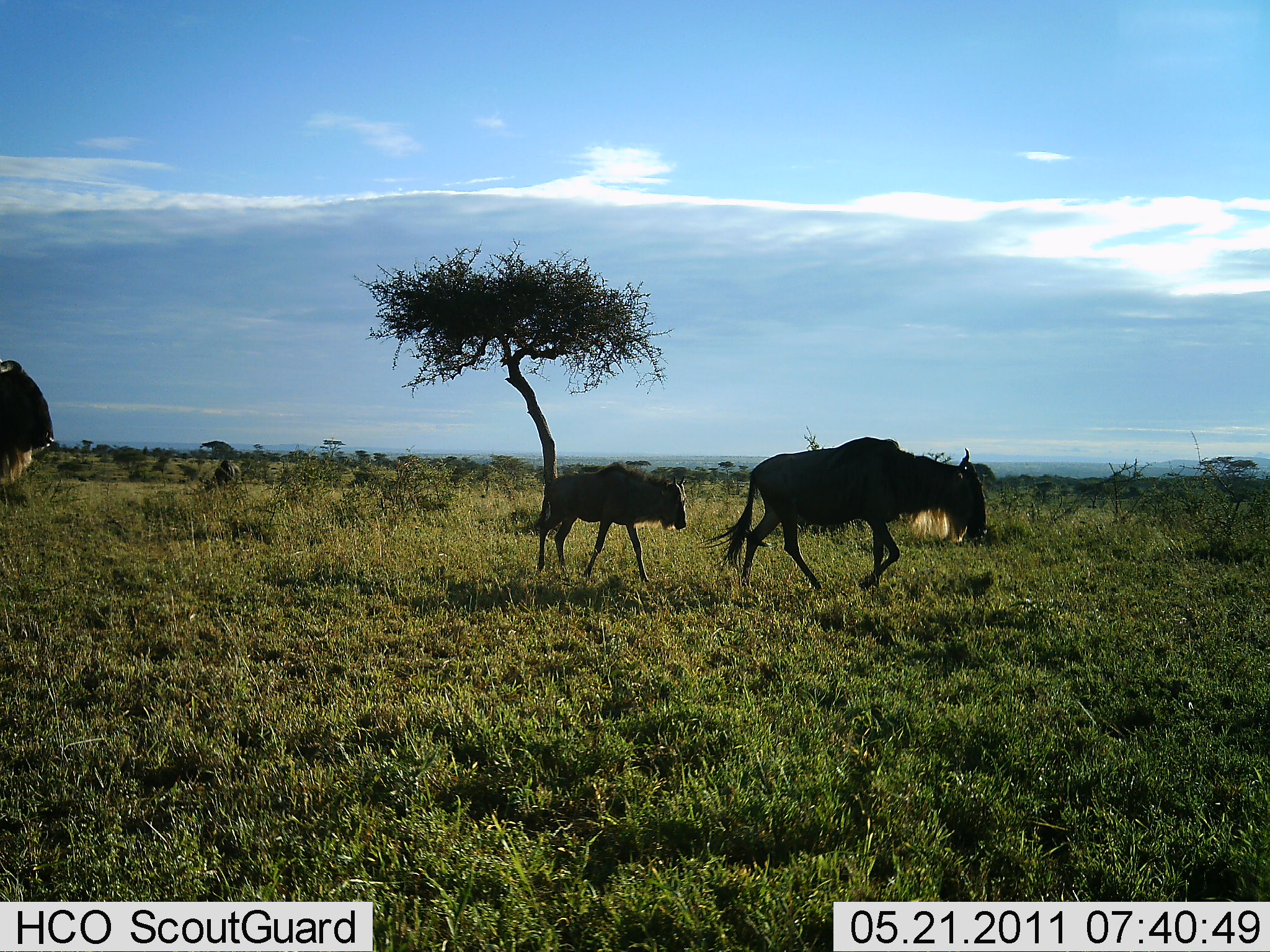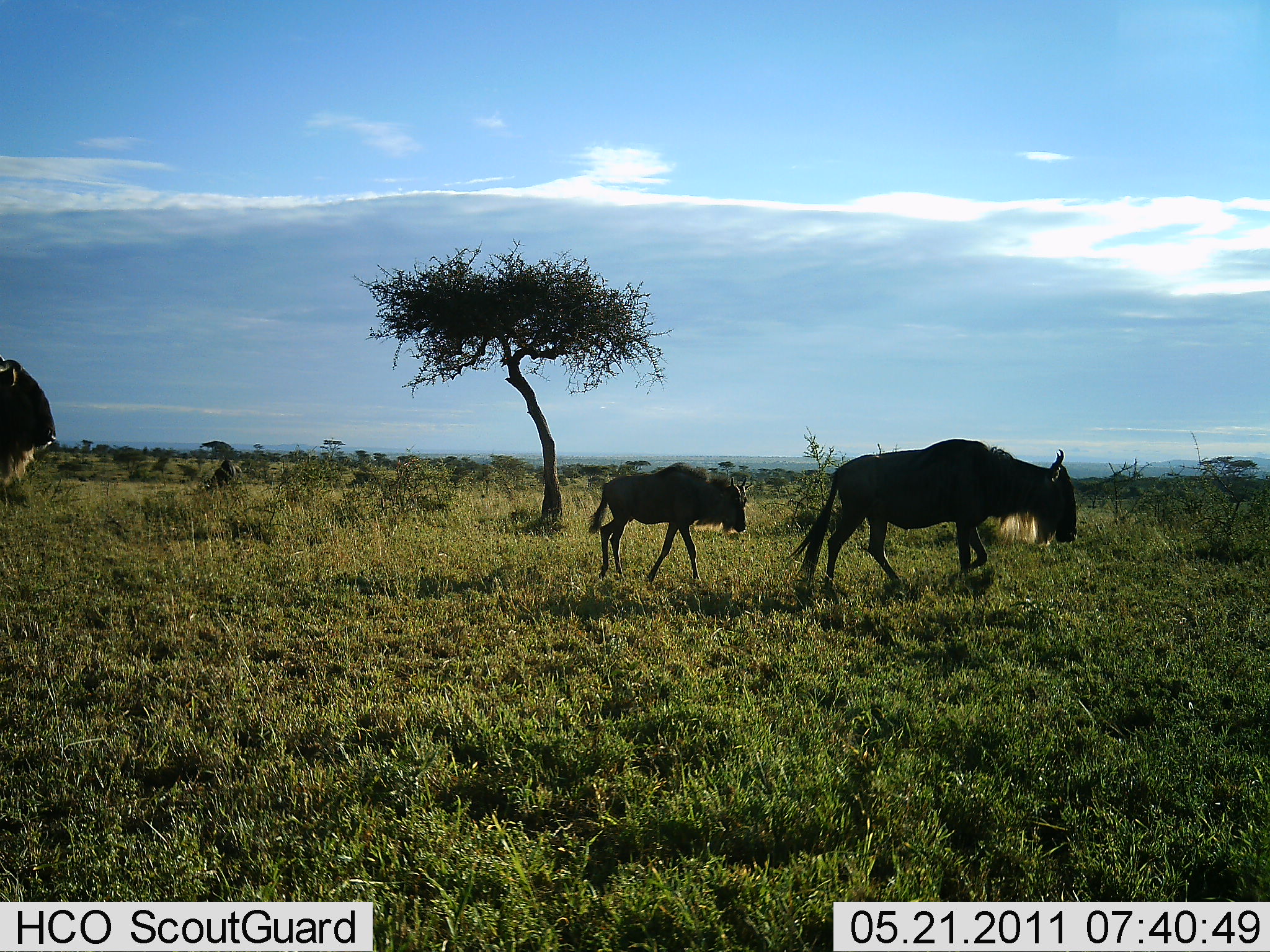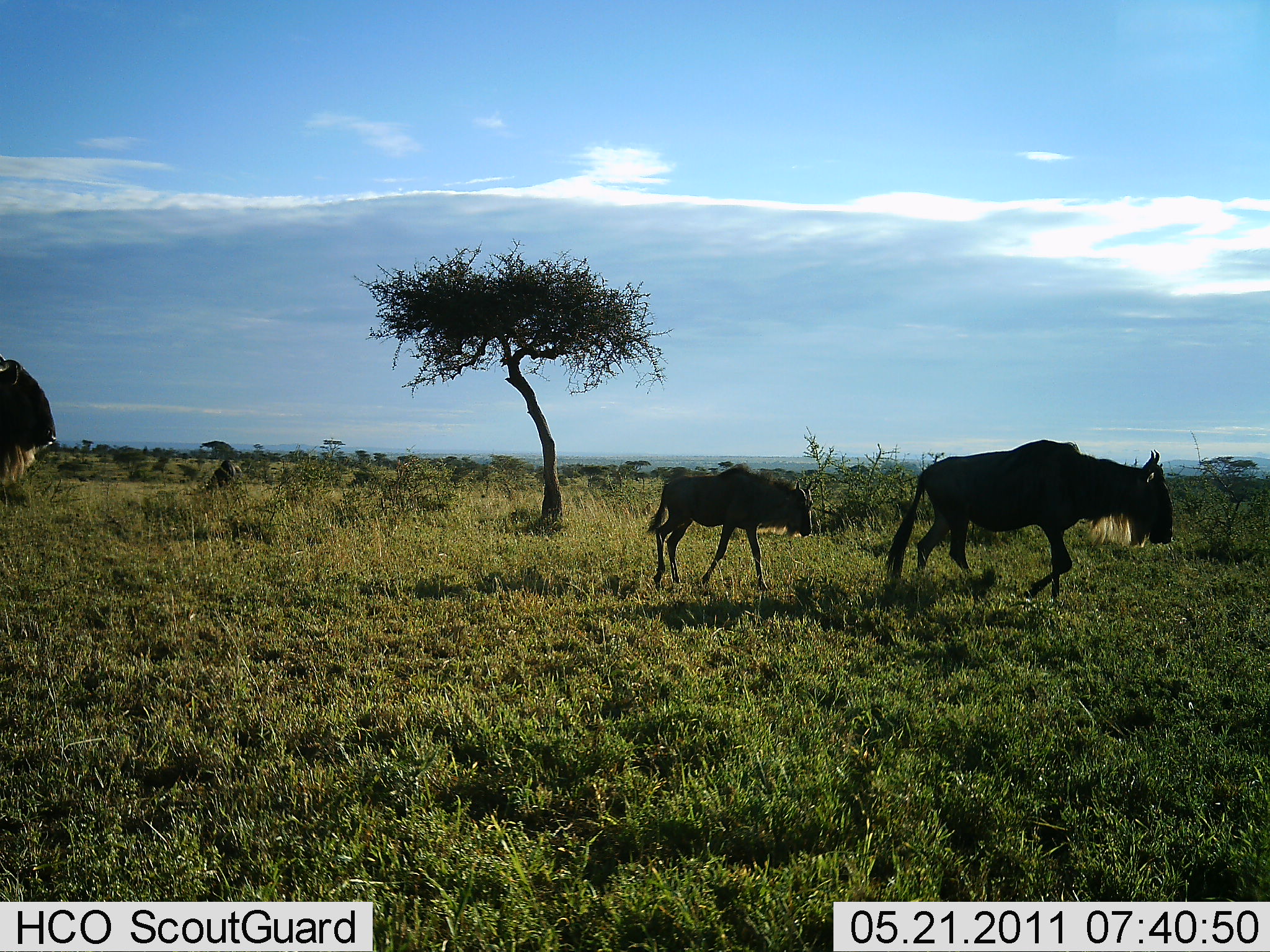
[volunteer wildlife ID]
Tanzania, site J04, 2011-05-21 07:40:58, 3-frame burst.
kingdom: Animalia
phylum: Chordata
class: Mammalia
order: Artiodactyla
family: Bovidae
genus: Connochaetes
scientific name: Connochaetes taurinus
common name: blue wildebeest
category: wildebeest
Wildebeest (blue wildebeest) (Connochaetes taurinus), count 3. Behavior (volunteer vote fractions): standing 18%, resting 0%, moving 100%, interacting 0%. Young present (vote fraction): 55%. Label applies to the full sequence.